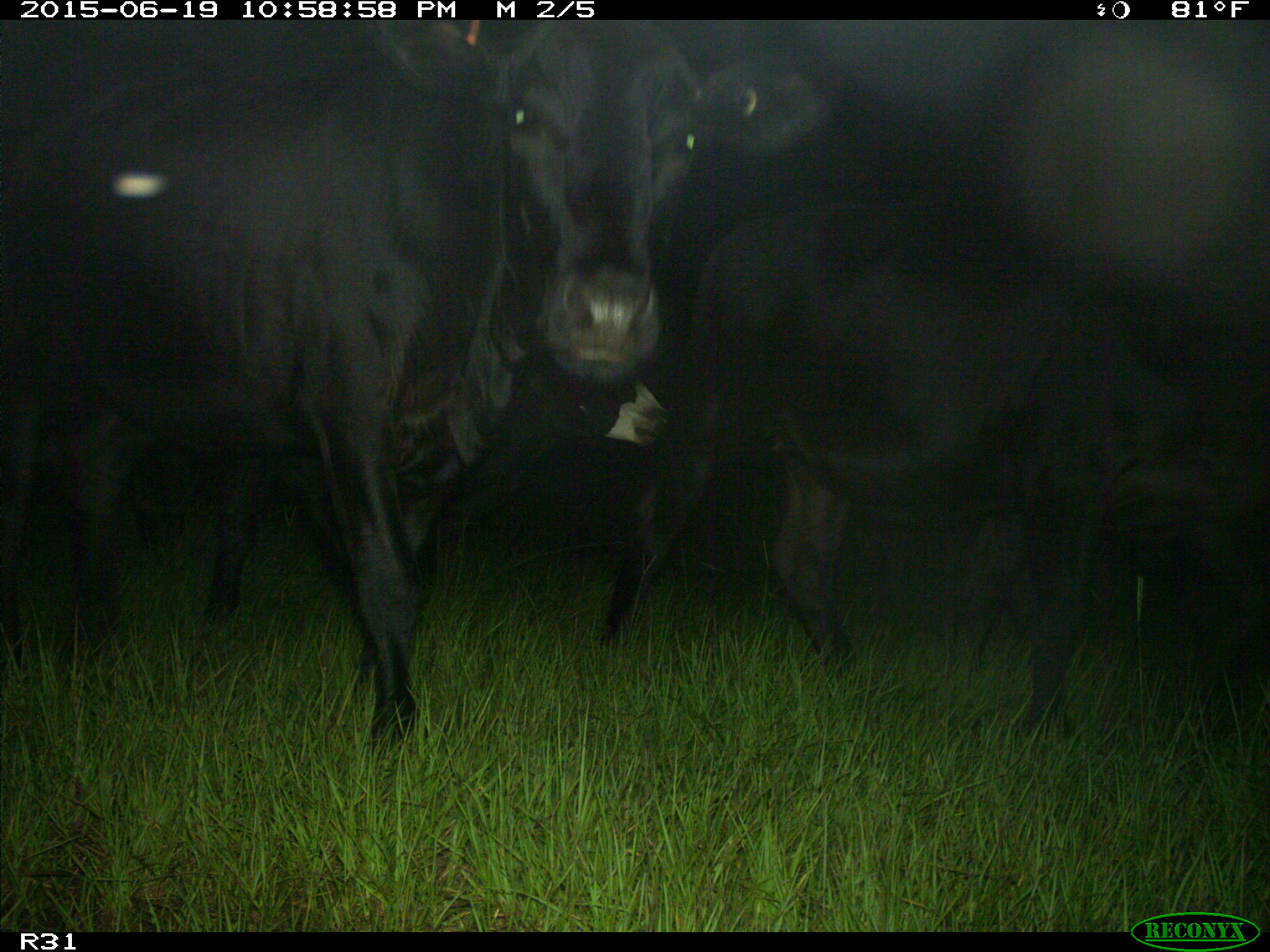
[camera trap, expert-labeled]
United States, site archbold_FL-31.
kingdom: Animalia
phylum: Chordata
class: Mammalia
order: Artiodactyla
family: Bovidae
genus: Bos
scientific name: Bos taurus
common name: domestic cow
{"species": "Bos taurus (domestic cow)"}